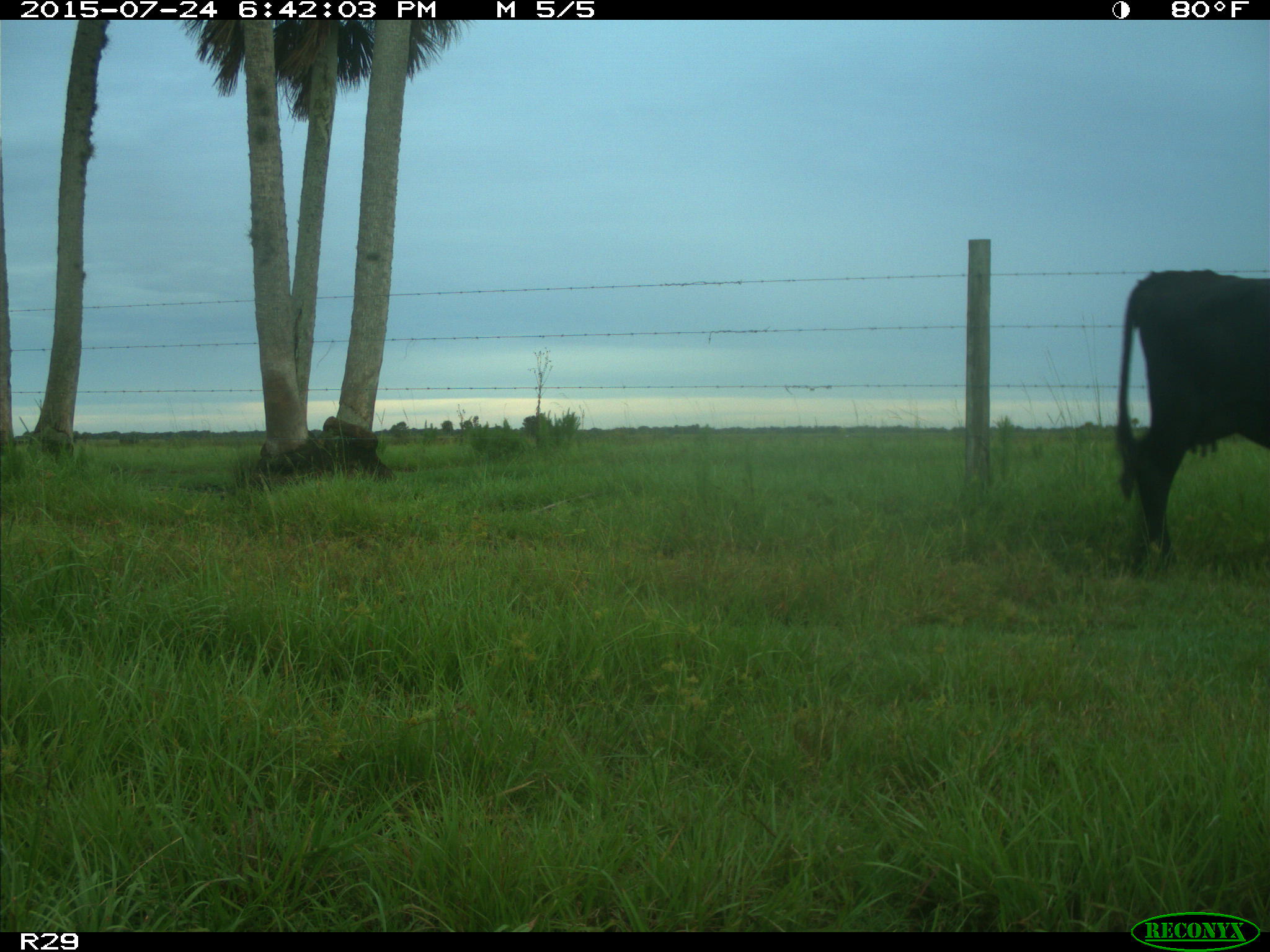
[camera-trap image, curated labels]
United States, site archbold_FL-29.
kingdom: Animalia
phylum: Chordata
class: Mammalia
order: Artiodactyla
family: Bovidae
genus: Bos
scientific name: Bos taurus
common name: domestic cow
Bos taurus (domestic cow).